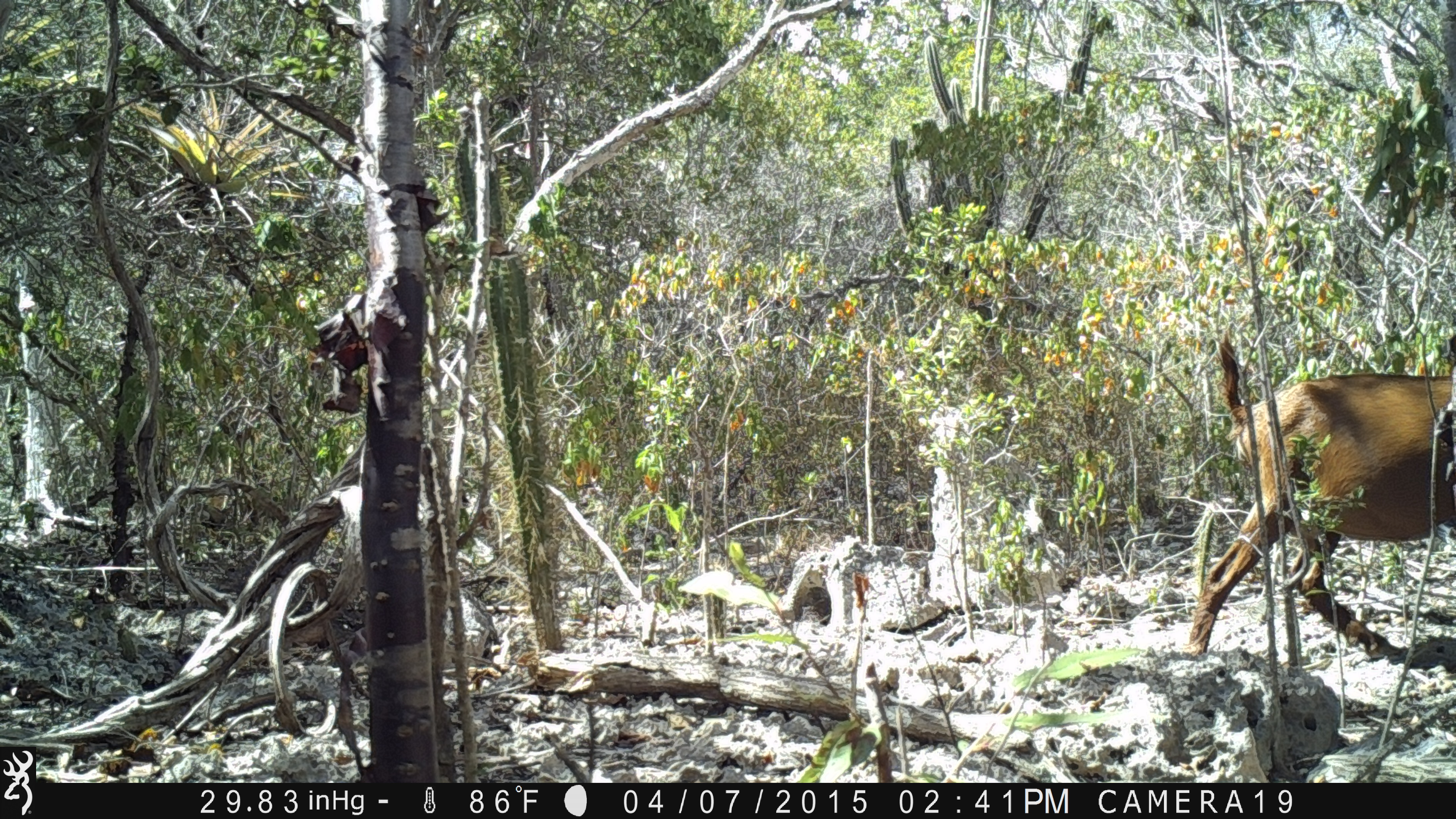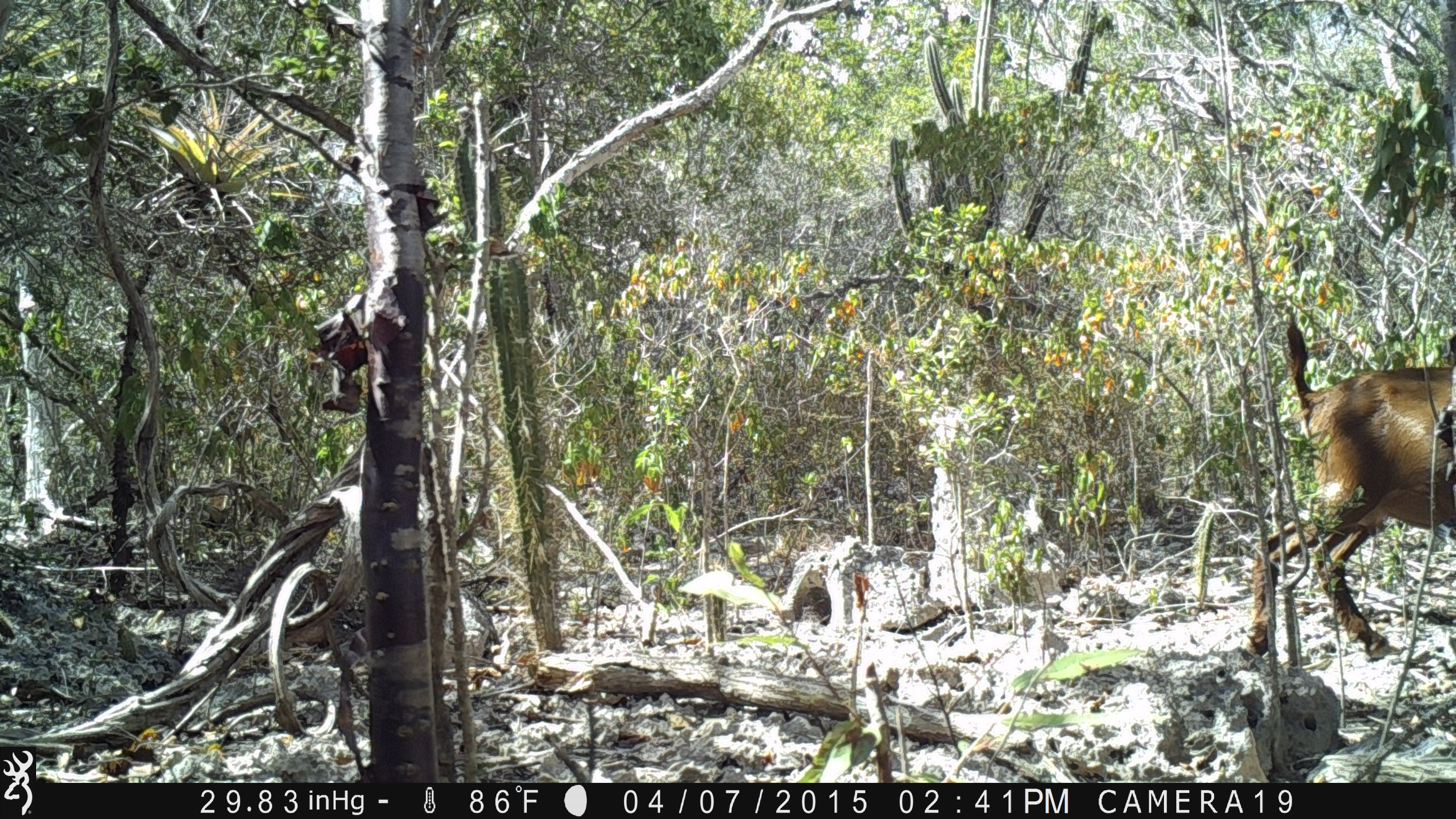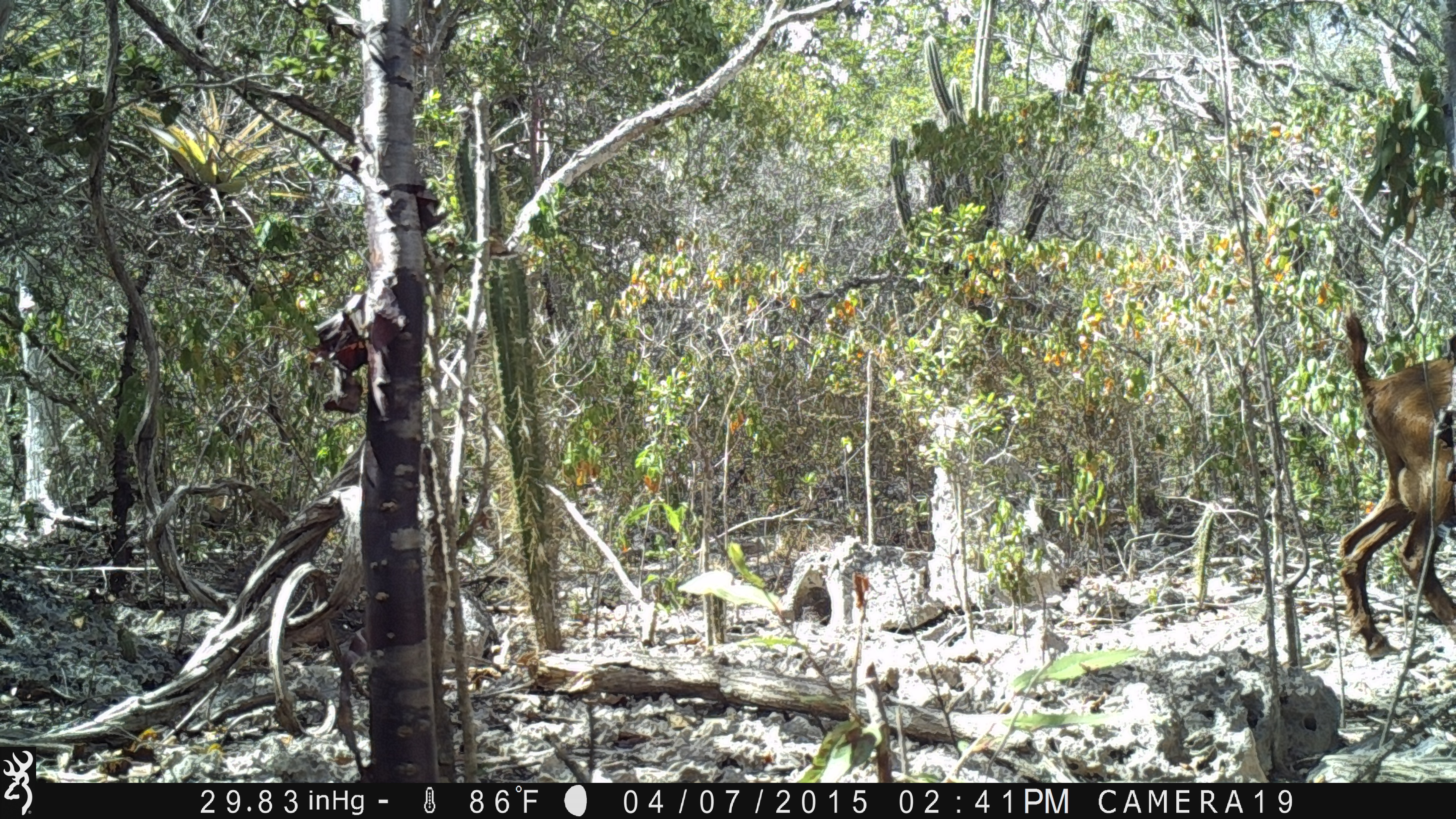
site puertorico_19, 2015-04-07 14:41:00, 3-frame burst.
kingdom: Animalia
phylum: Chordata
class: Mammalia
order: Artiodactyla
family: Bovidae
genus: Capra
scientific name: Capra hircus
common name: goat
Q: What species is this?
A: Goat (Capra hircus).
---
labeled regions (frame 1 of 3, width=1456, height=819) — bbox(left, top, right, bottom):
goat: bbox(1189, 331, 1456, 669)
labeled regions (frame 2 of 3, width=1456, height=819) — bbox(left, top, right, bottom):
goat: bbox(1247, 318, 1456, 669)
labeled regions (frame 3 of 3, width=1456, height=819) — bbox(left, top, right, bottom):
goat: bbox(1334, 316, 1455, 659)